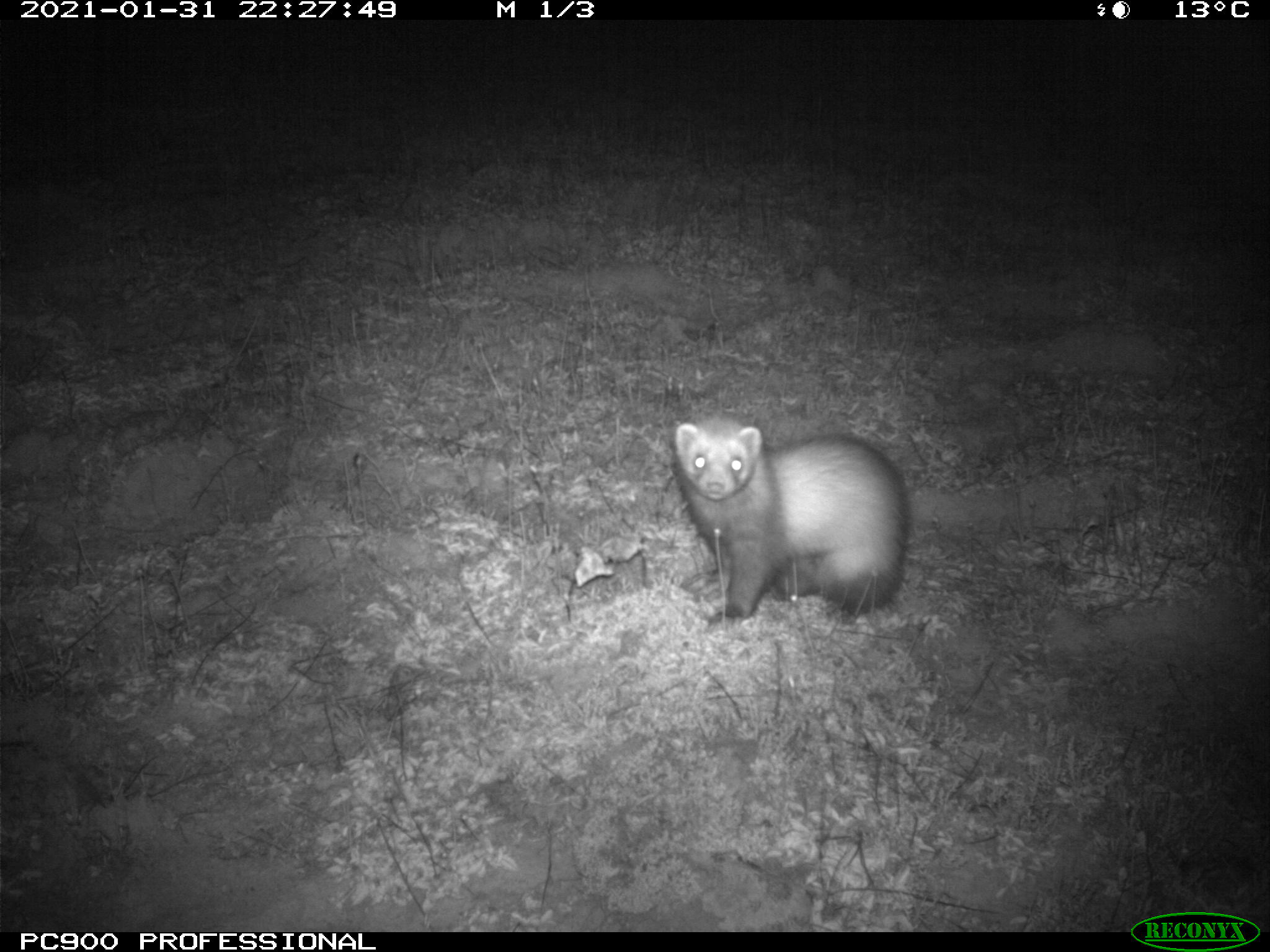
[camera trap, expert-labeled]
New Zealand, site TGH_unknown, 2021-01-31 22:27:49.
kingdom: Animalia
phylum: Chordata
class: Mammalia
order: Carnivora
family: Mustelidae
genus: Mustela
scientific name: Mustela furo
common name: ferret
Ferret (Mustela furo).